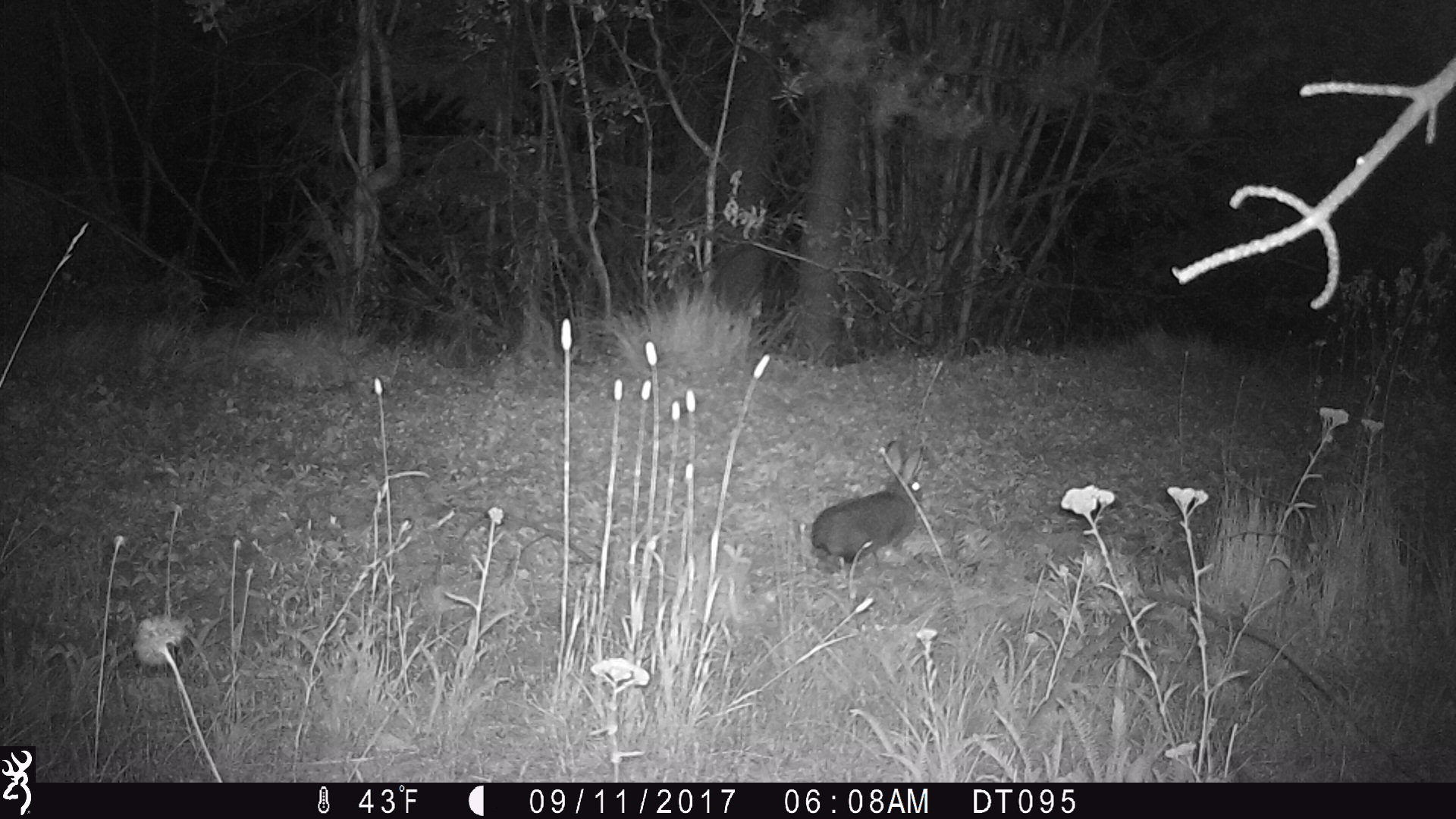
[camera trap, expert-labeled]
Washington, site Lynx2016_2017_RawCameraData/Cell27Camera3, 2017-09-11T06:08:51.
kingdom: Animalia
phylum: Chordata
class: Mammalia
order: Lagomorpha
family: Leporidae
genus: Lepus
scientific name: Lepus americanus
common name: snowshoe hare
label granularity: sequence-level